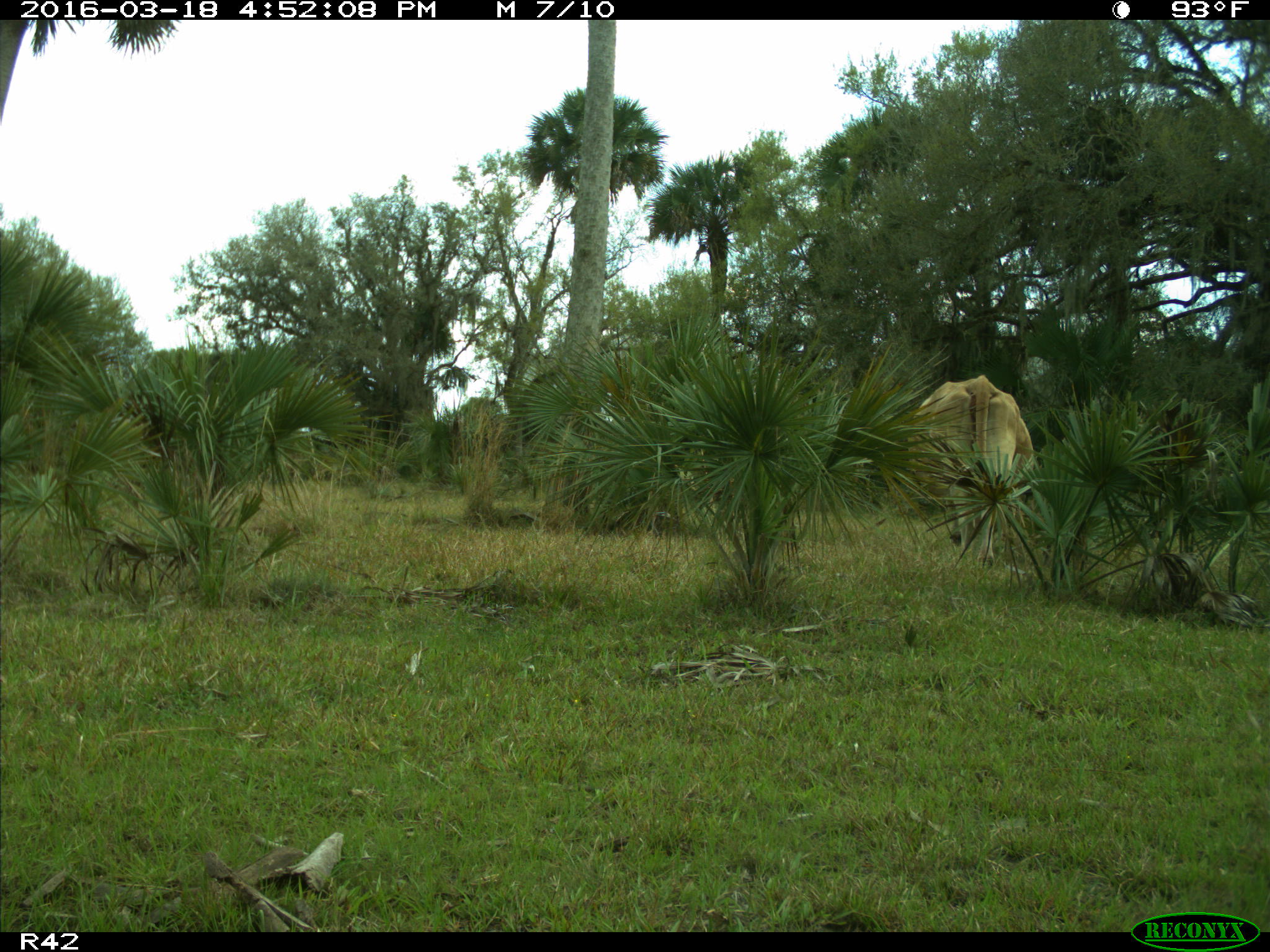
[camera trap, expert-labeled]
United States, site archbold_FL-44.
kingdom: Animalia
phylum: Chordata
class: Mammalia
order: Artiodactyla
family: Bovidae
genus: Bos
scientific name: Bos taurus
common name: domestic cow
Bos taurus (domestic cow).